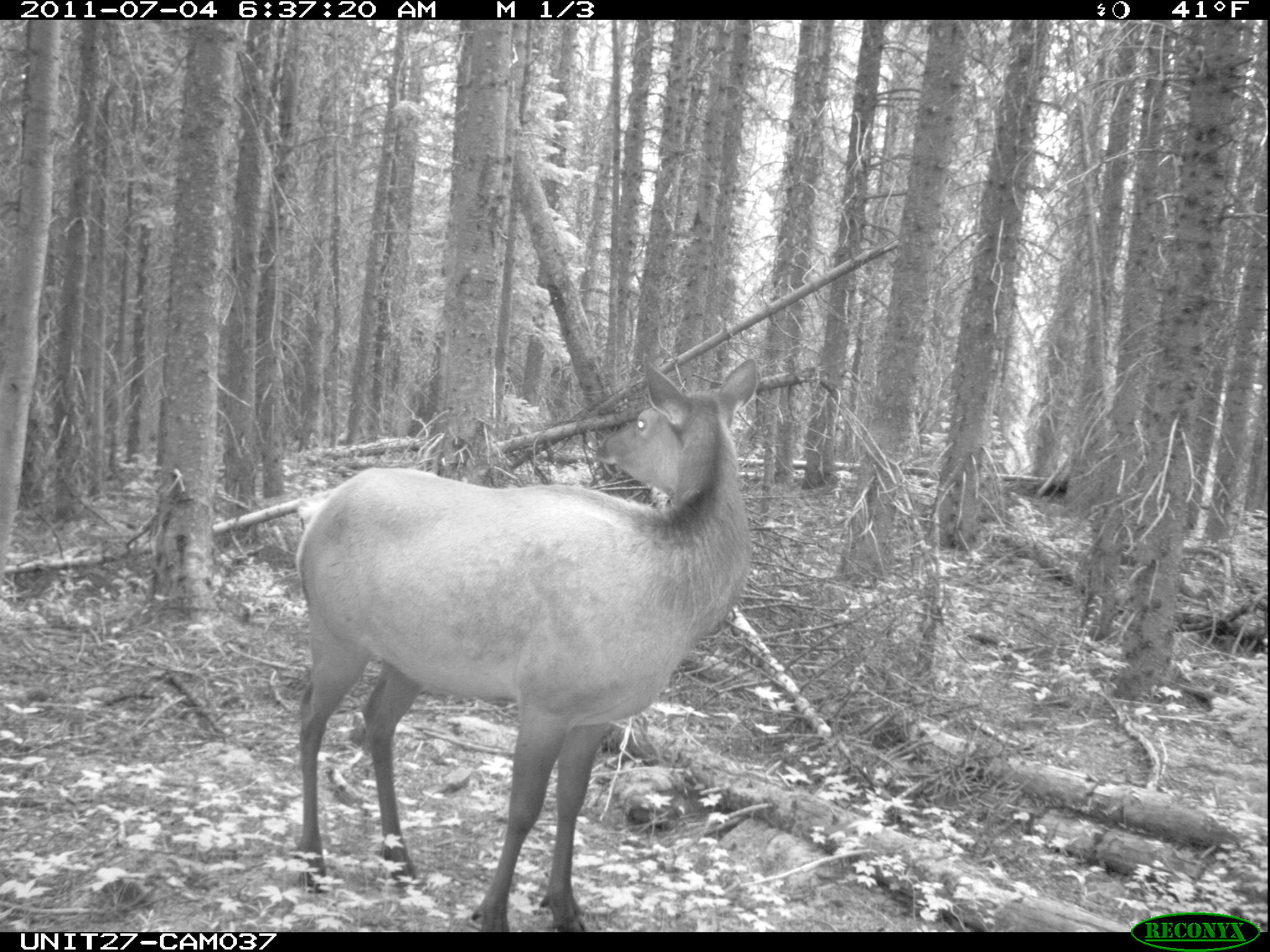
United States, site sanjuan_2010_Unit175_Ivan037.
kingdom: Animalia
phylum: Chordata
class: Mammalia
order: Artiodactyla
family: Cervidae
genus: Cervus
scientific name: Cervus elaphus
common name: red deer